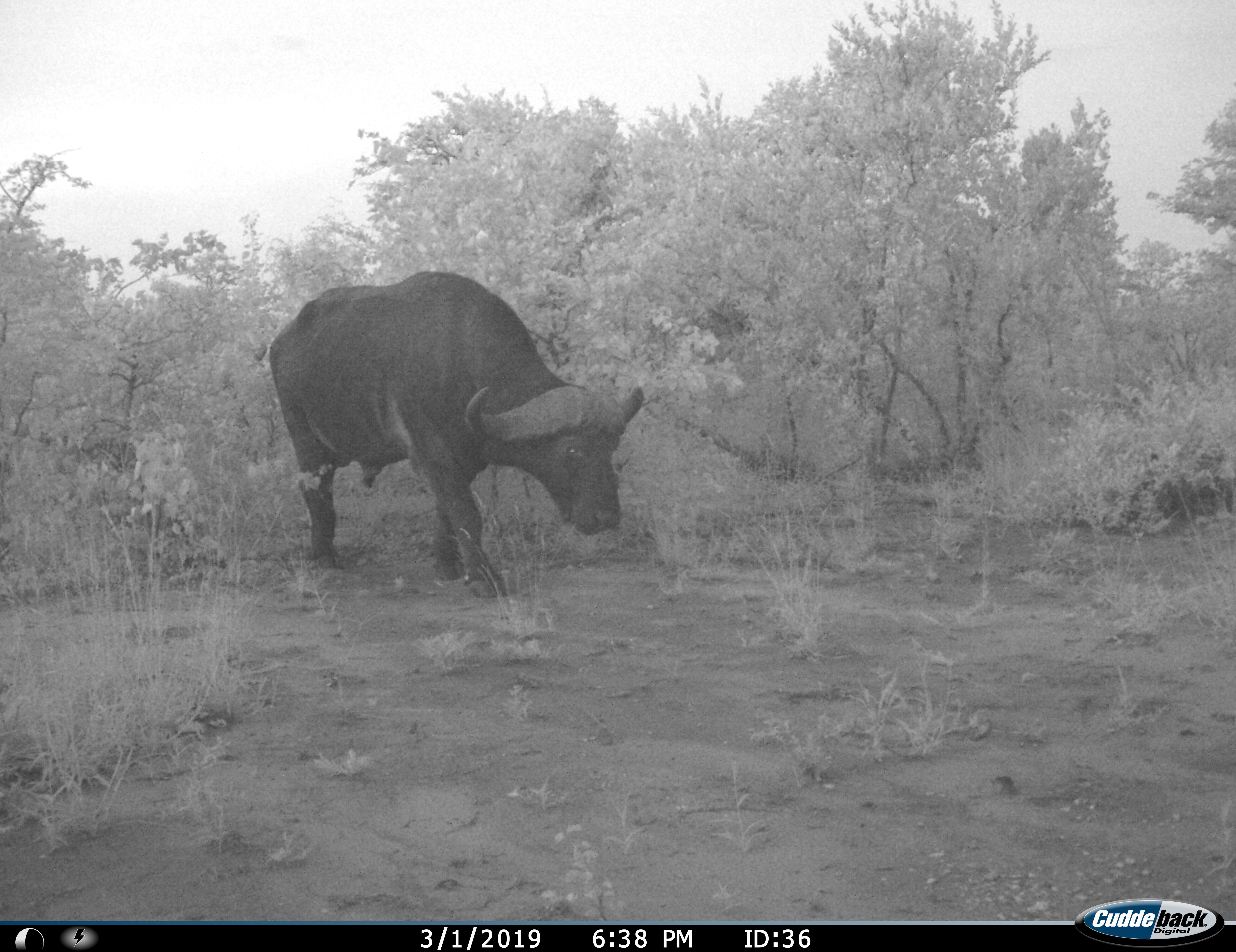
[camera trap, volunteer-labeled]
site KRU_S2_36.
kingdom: Animalia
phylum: Chordata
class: Mammalia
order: Artiodactyla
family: Bovidae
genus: Syncerus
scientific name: Syncerus caffer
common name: african buffalo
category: buffalo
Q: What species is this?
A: Buffalo (african buffalo) (Syncerus caffer).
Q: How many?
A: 1.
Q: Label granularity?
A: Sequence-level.